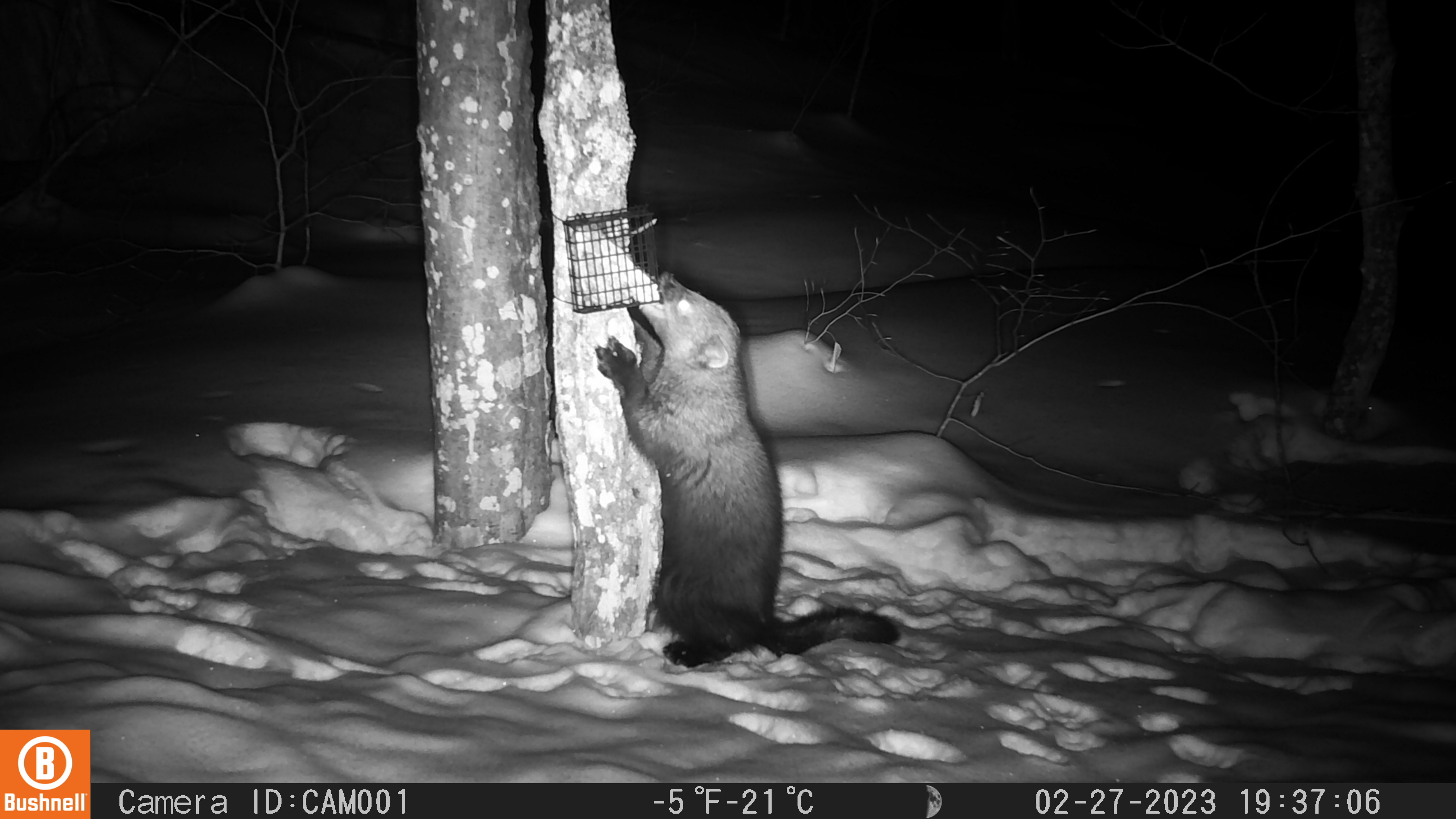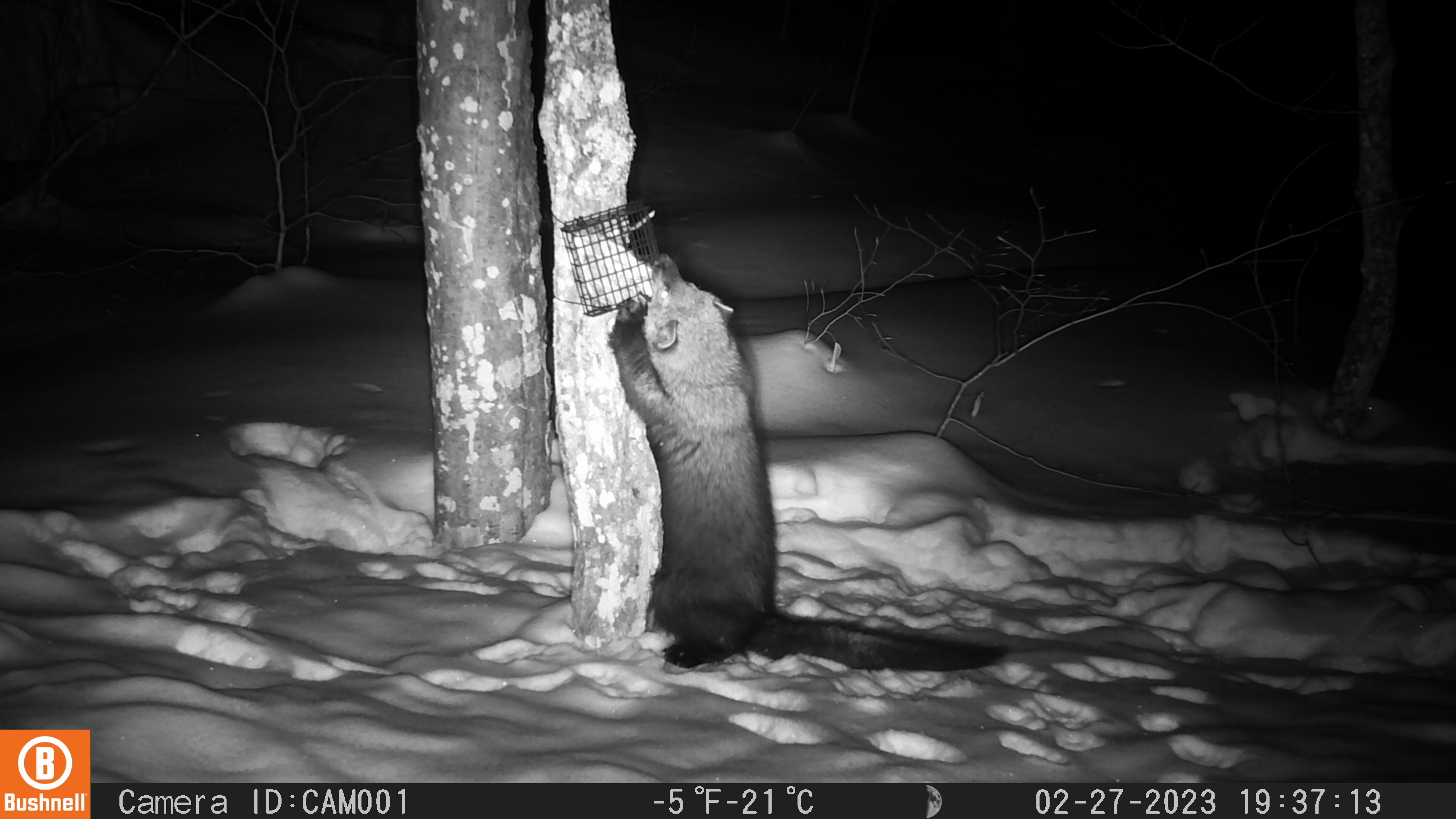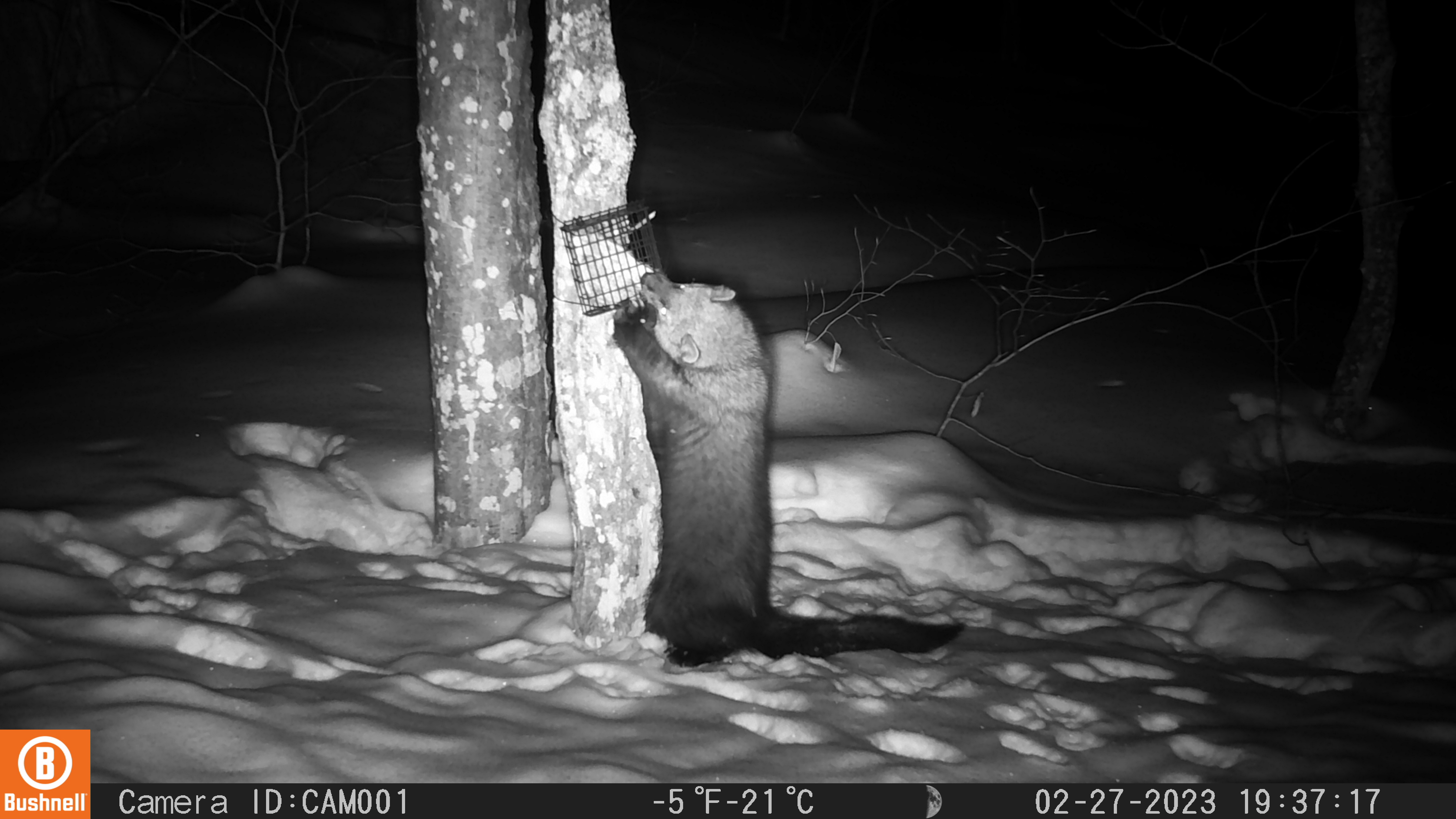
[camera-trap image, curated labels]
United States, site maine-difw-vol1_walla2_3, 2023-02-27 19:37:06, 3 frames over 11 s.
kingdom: Animalia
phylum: Chordata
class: Mammalia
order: Carnivora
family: Mustelidae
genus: Pekania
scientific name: Pekania pennanti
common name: fisher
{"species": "fisher (Pekania pennanti)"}